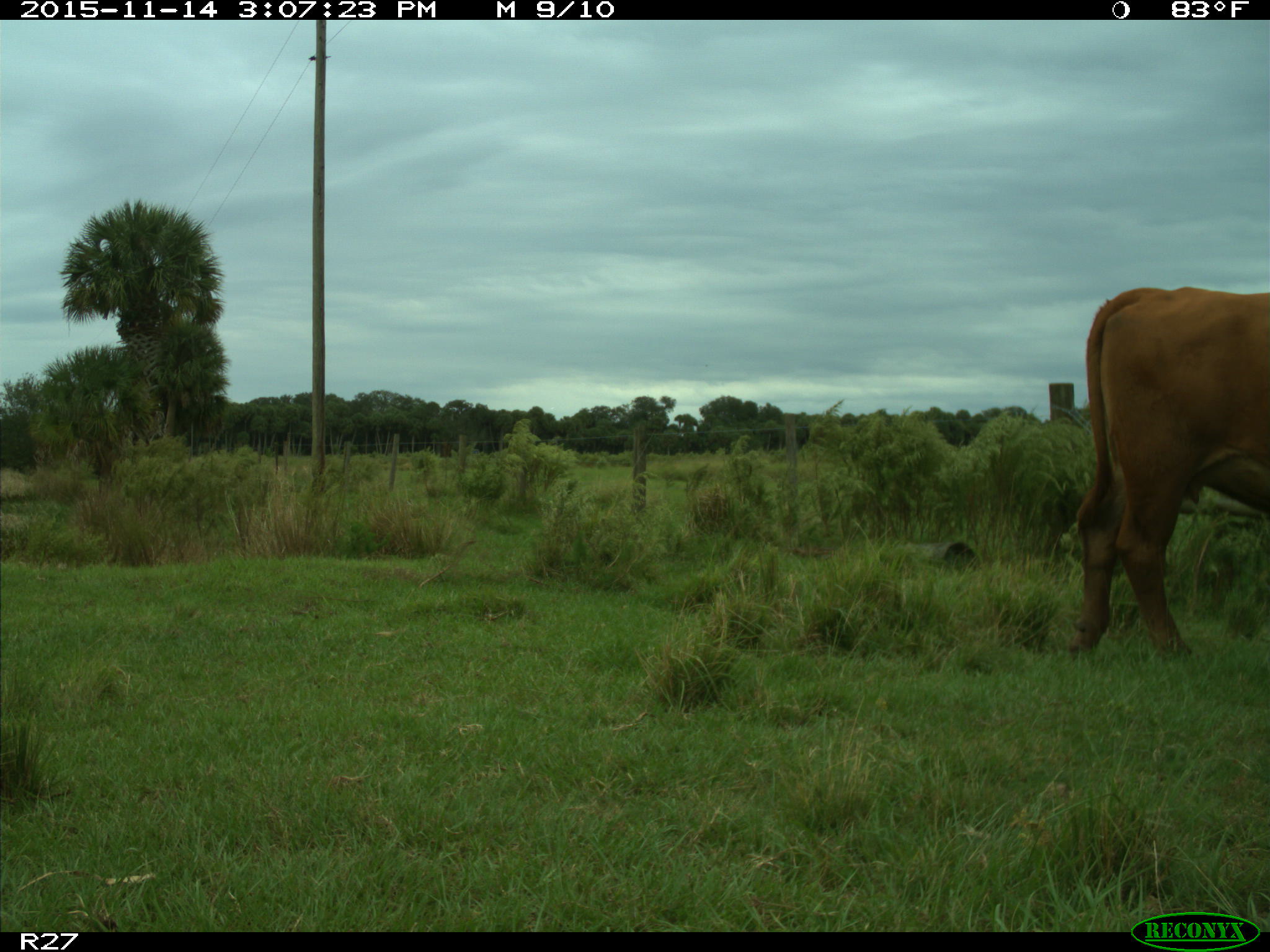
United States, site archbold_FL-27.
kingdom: Animalia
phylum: Chordata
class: Mammalia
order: Artiodactyla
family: Bovidae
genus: Bos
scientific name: Bos taurus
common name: domestic cow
Bos taurus (domestic cow).